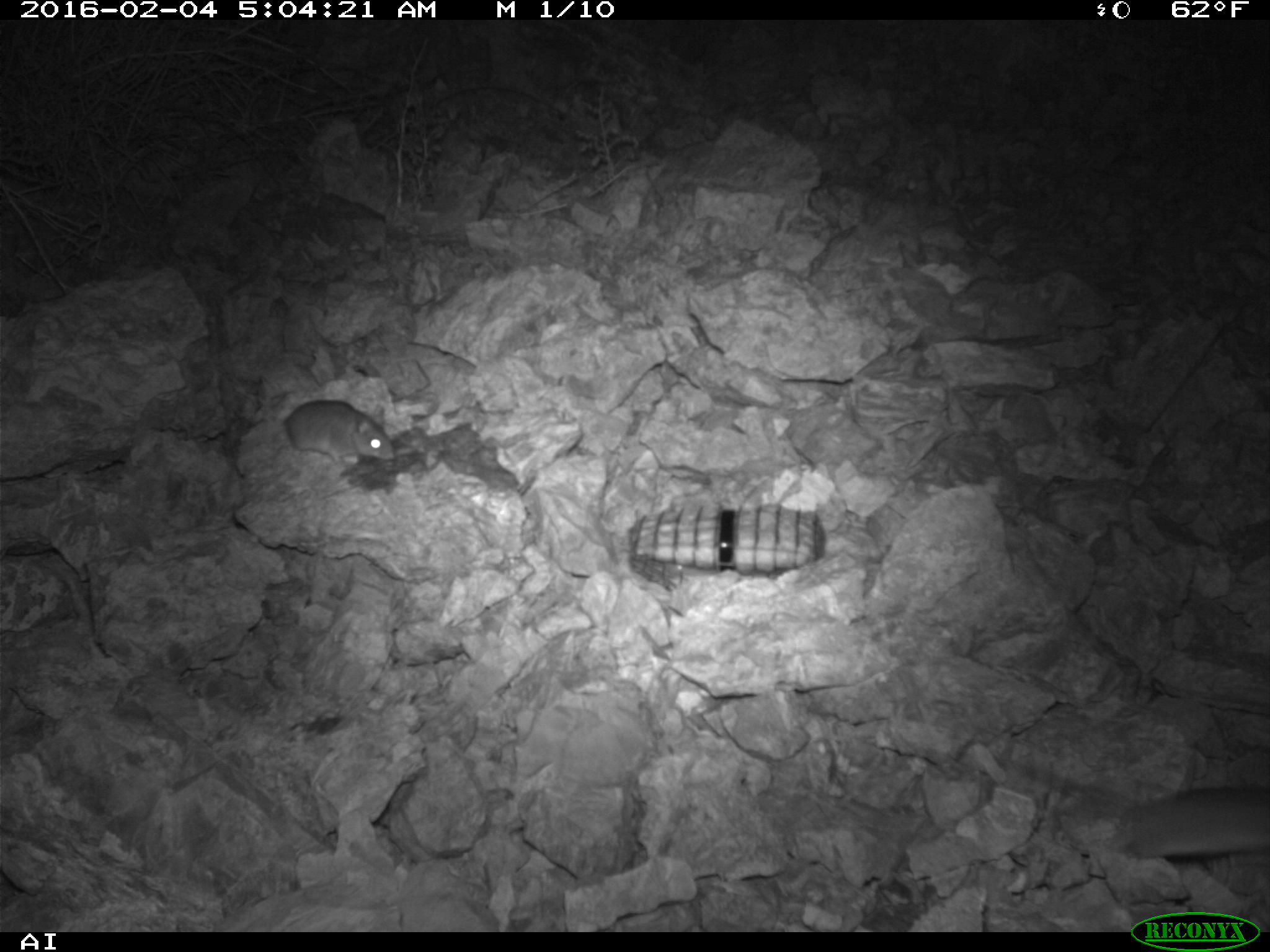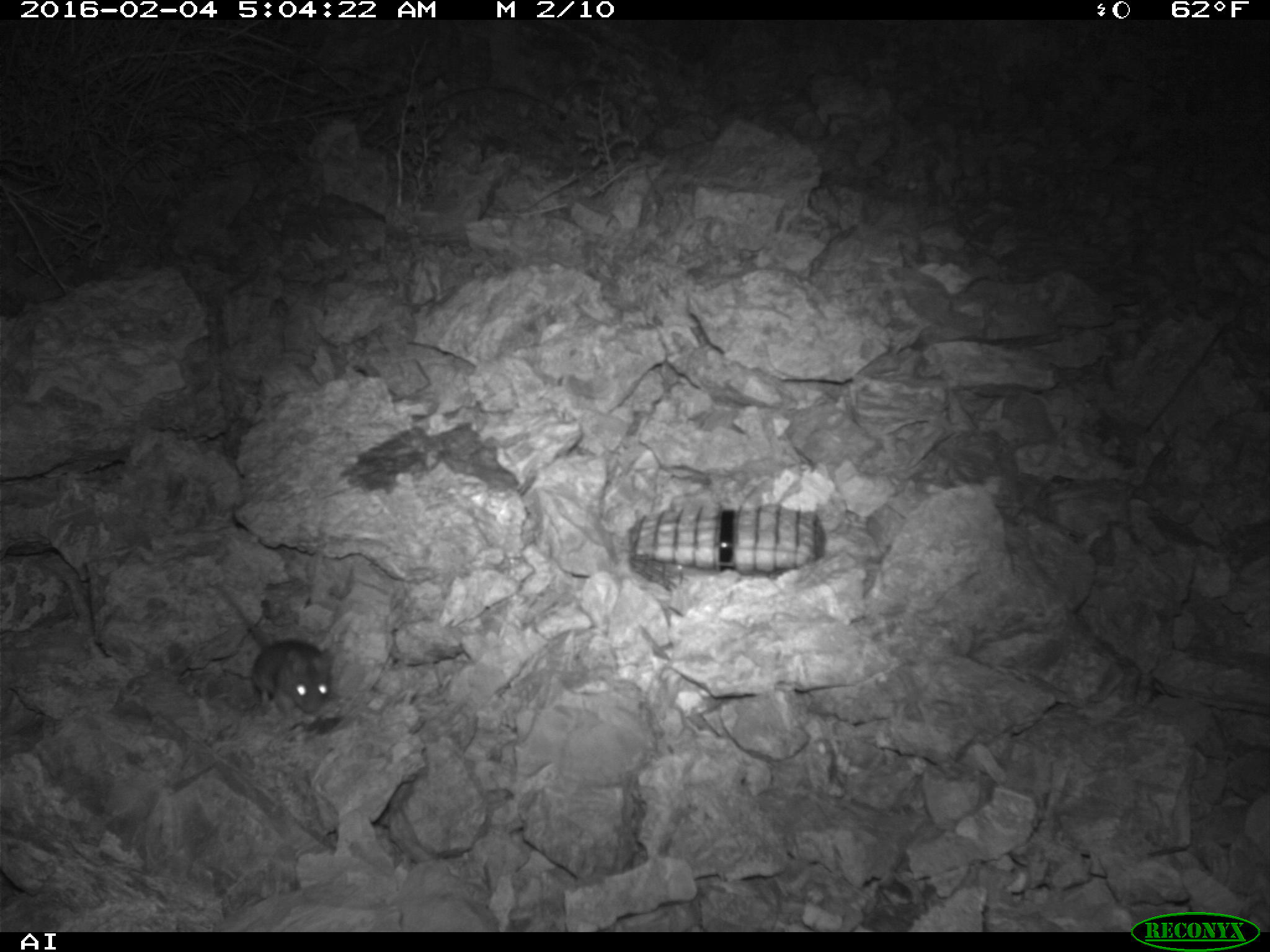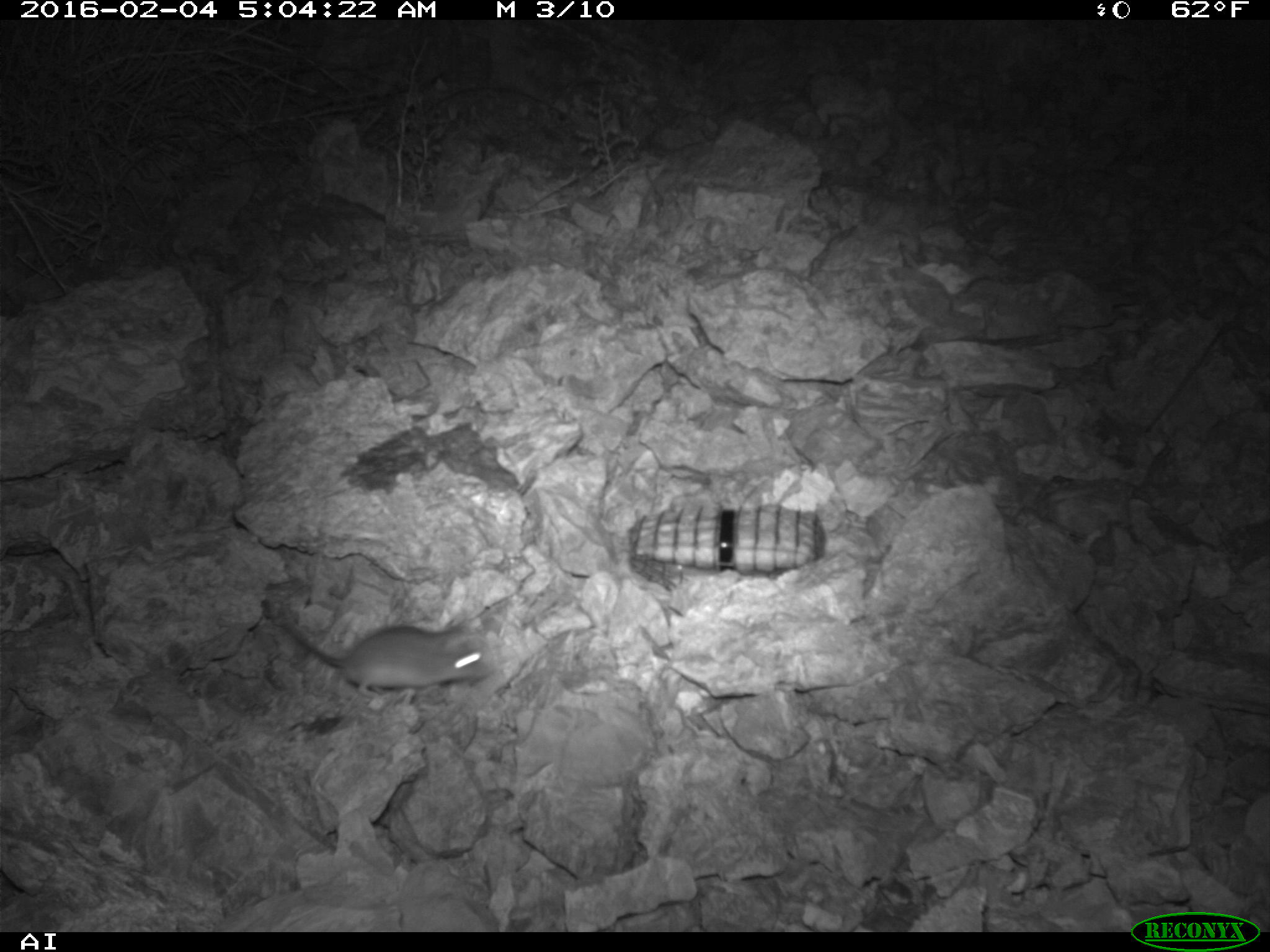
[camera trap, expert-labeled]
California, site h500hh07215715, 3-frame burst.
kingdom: Animalia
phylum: Chordata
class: Mammalia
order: Rodentia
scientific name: Rodentia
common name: rodent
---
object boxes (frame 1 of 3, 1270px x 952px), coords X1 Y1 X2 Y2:
rodent: 1000 756 1269 859; 266 386 395 464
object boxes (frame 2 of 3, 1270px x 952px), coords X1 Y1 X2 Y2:
rodent: 214 581 334 718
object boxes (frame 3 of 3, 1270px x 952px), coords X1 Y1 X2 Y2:
rodent: 280 617 495 697